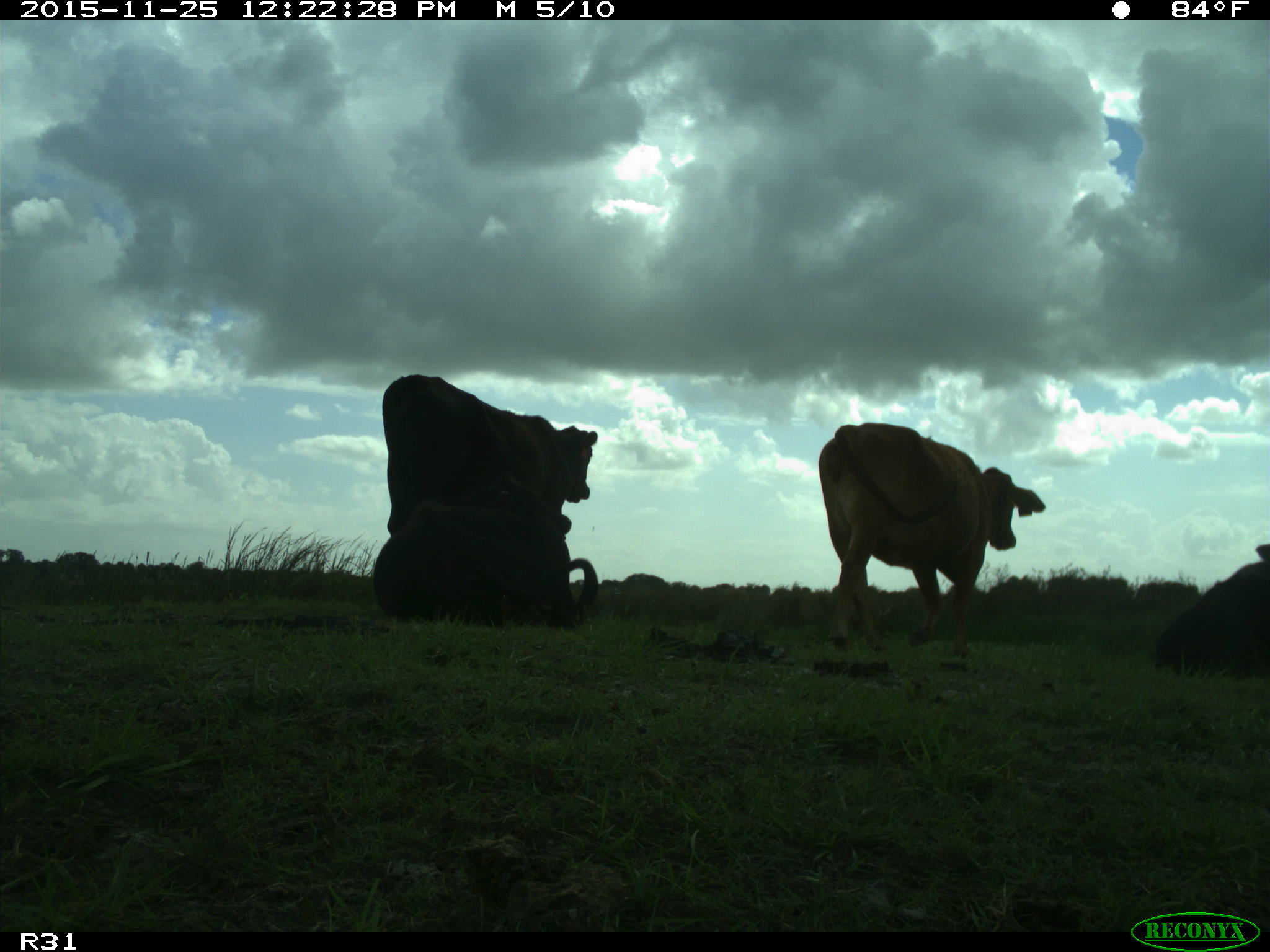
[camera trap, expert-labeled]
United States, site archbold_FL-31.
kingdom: Animalia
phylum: Chordata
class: Mammalia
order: Artiodactyla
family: Bovidae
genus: Bos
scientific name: Bos taurus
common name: domestic cow